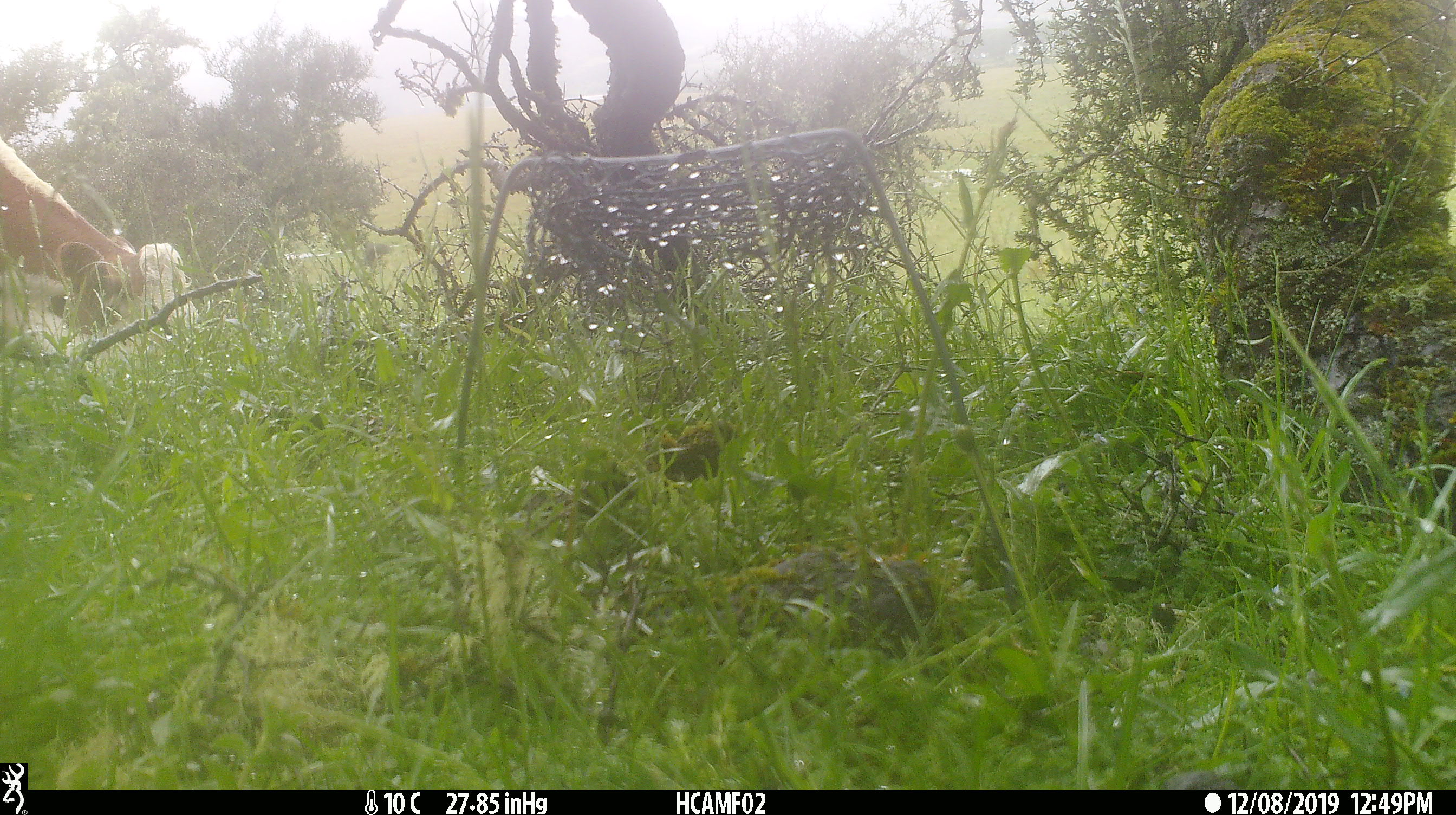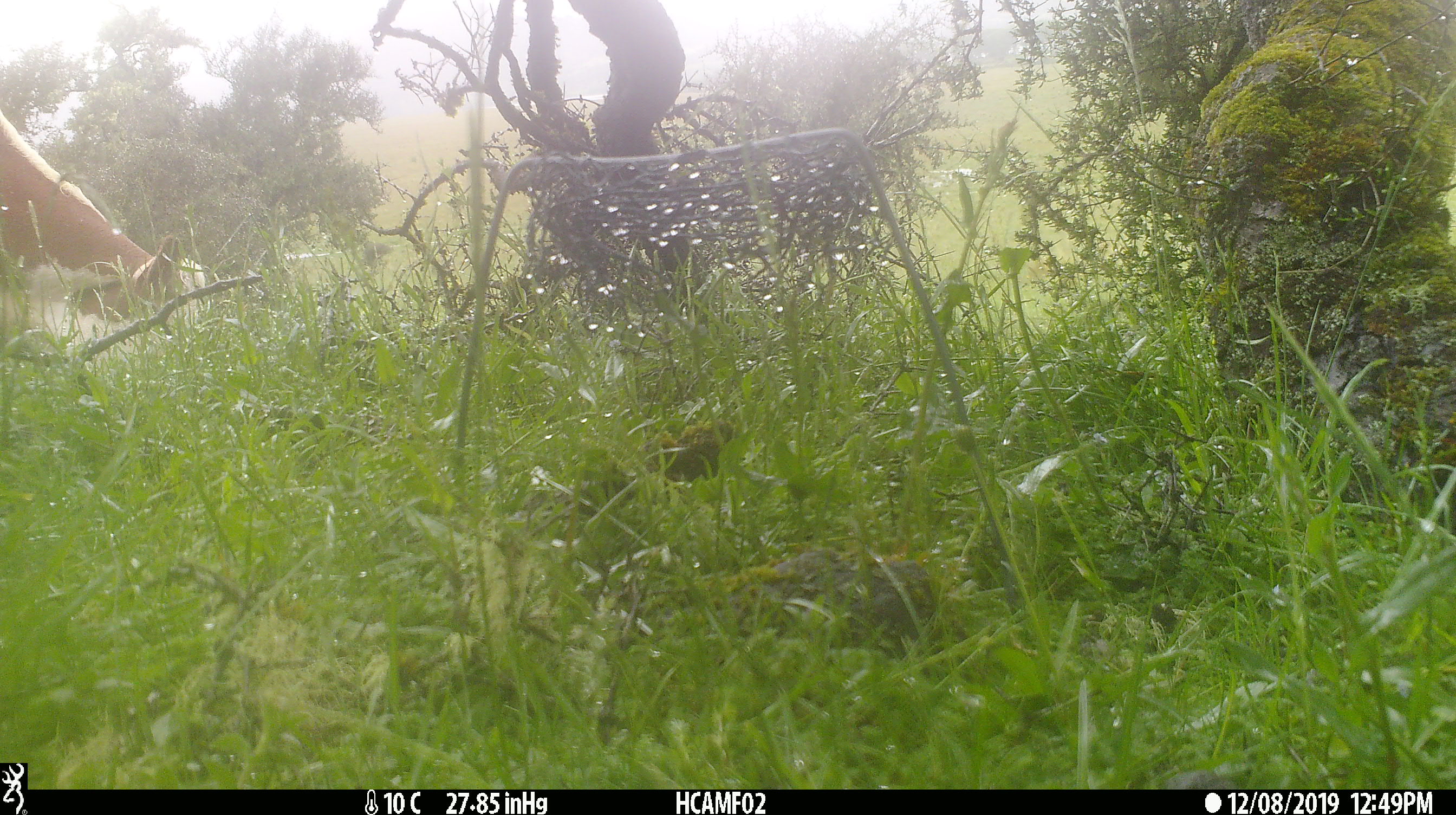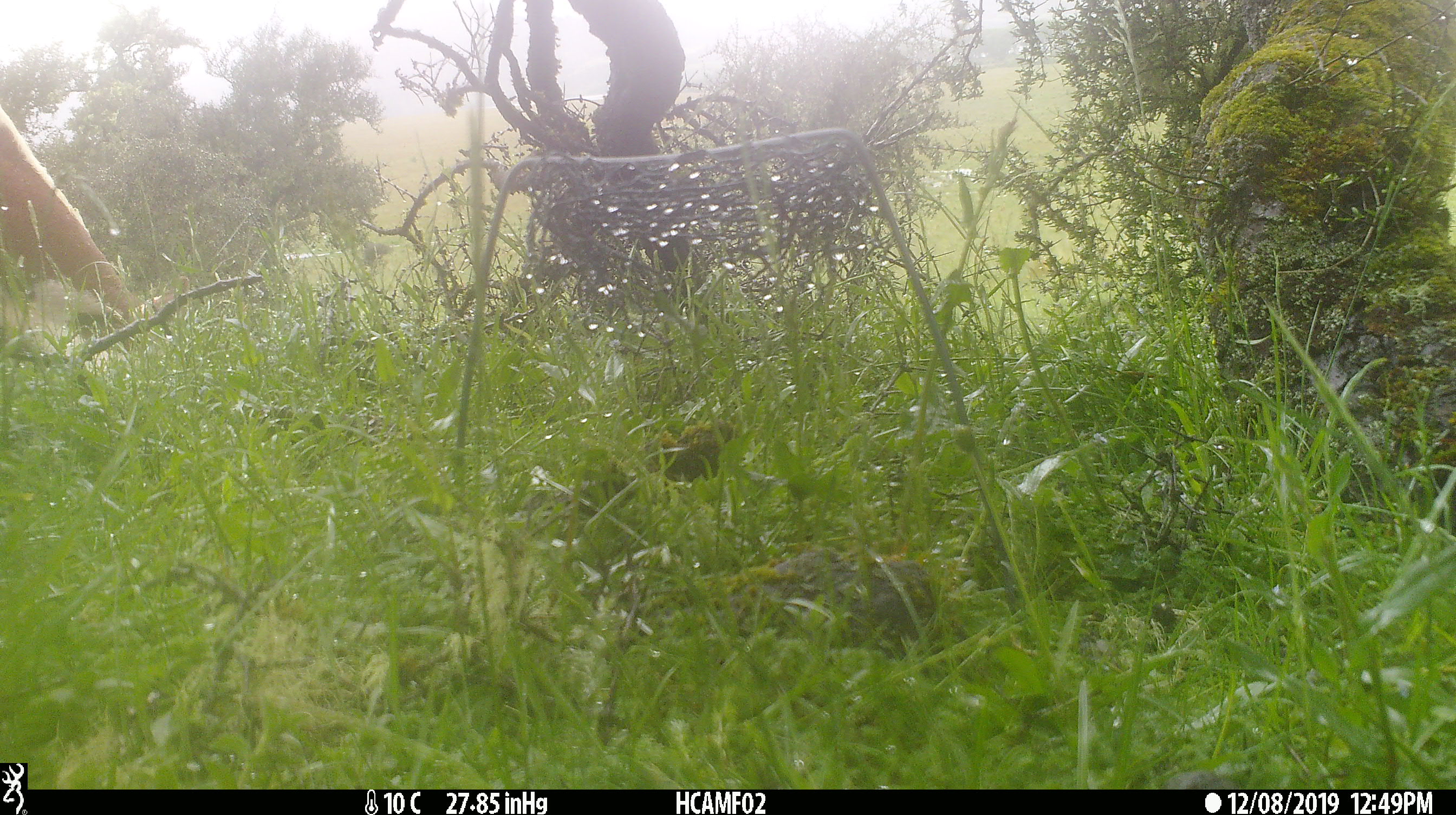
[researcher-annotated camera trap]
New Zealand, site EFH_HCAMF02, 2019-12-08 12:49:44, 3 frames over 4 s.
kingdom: Animalia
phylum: Chordata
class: Mammalia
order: Artiodactyla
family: Bovidae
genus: Bos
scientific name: Bos taurus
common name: domestic cow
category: cow